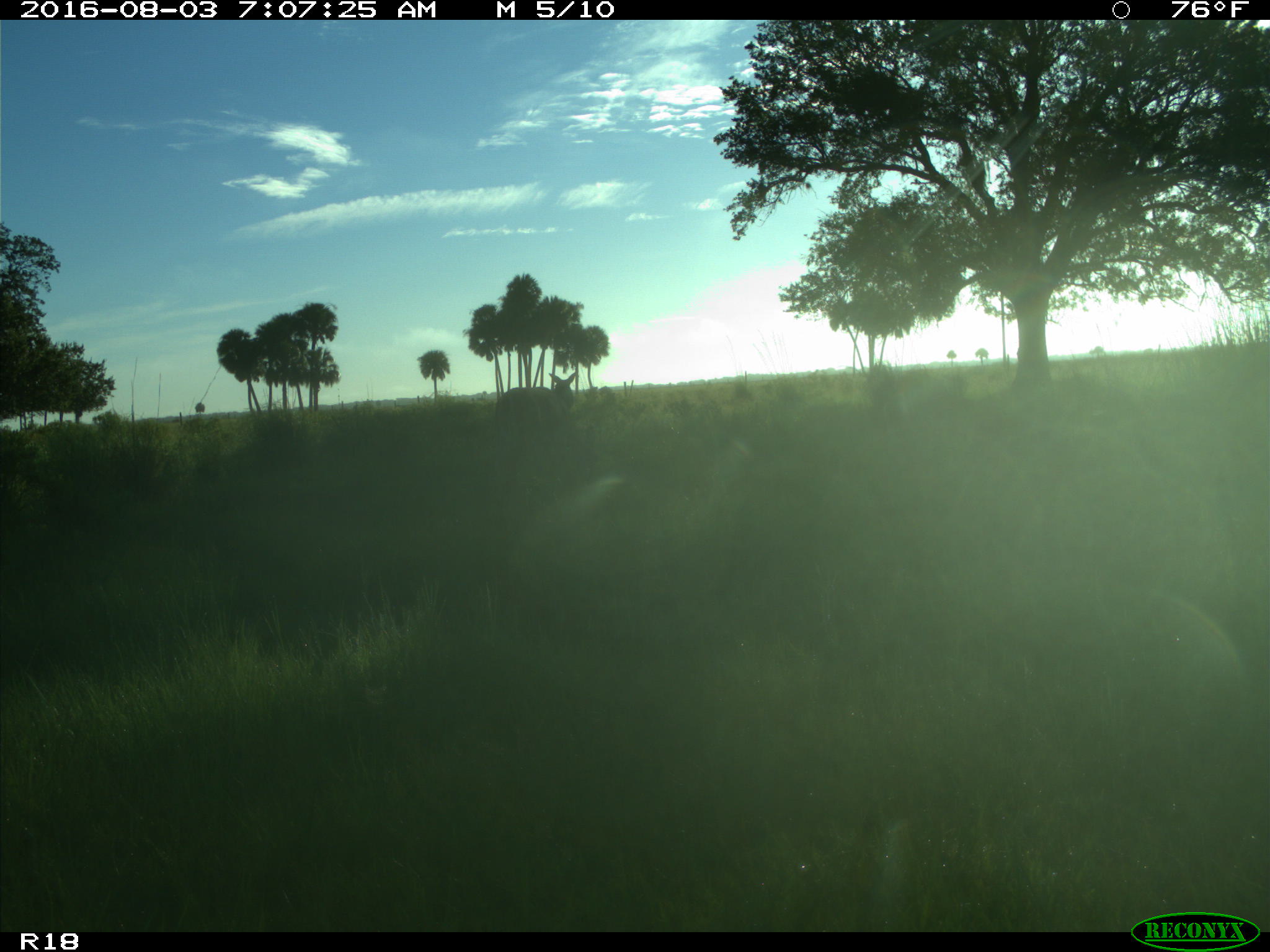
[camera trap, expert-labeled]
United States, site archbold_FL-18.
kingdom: Animalia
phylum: Chordata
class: Mammalia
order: Artiodactyla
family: Cervidae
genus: Odocoileus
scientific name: Odocoileus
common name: deer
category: unidentified deer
Unidentified deer (deer) (Odocoileus).